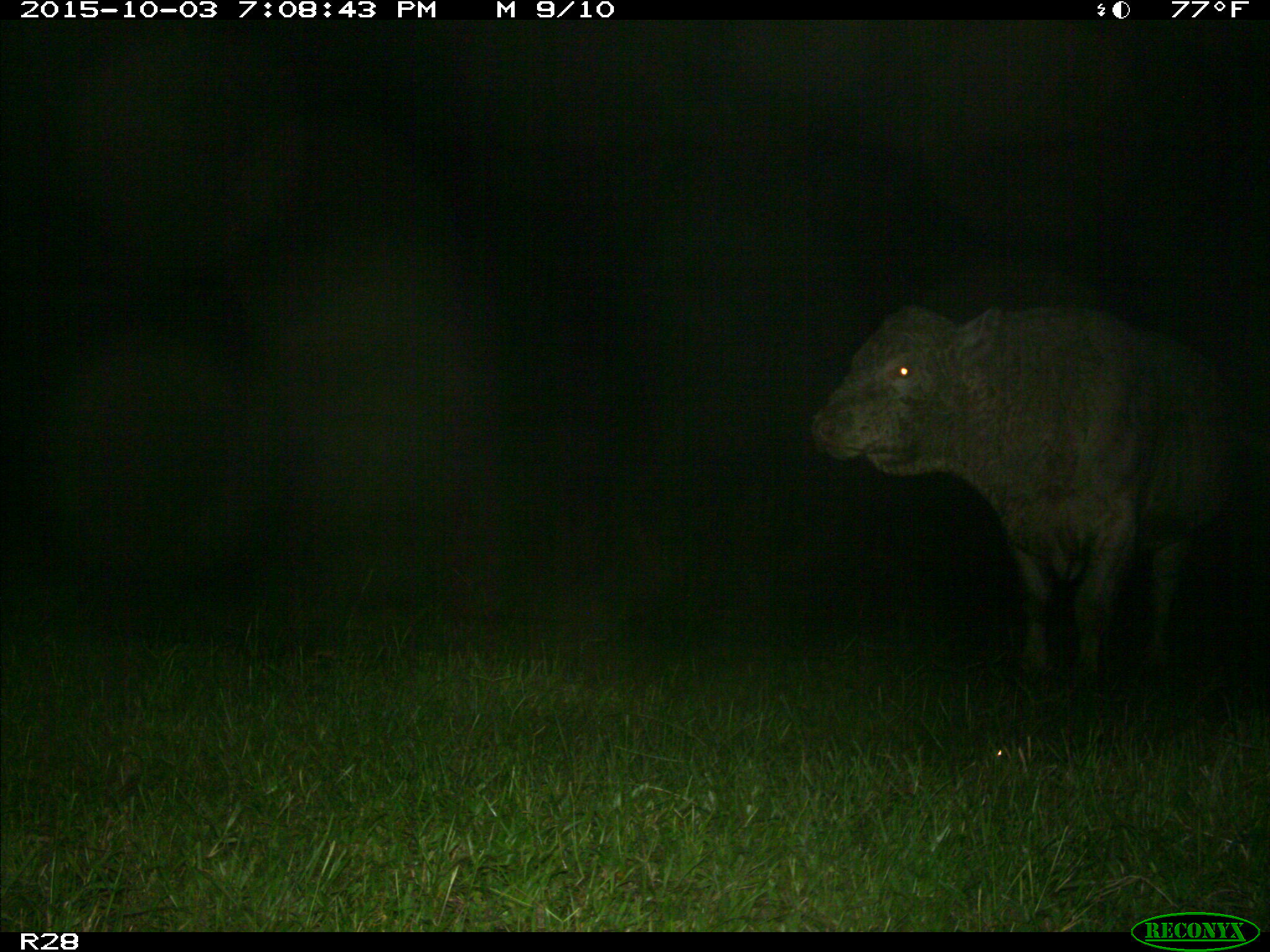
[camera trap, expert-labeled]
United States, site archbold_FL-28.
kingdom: Animalia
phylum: Chordata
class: Mammalia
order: Artiodactyla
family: Bovidae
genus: Bos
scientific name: Bos taurus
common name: domestic cow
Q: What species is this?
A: Bos taurus (domestic cow).